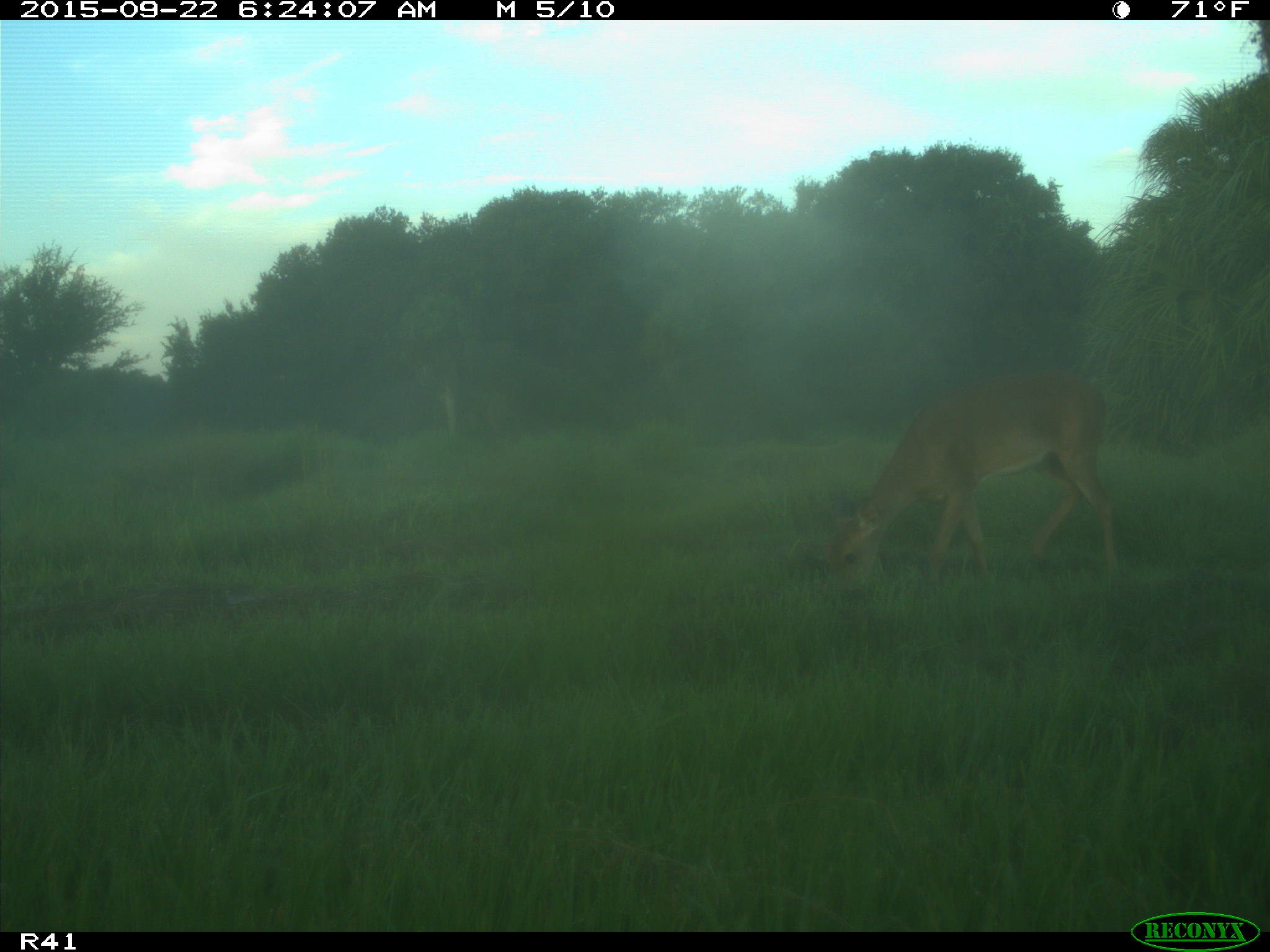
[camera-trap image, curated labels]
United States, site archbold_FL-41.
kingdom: Animalia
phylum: Chordata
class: Mammalia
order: Artiodactyla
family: Cervidae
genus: Odocoileus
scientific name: Odocoileus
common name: deer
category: unidentified deer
Unidentified deer (deer) (Odocoileus).